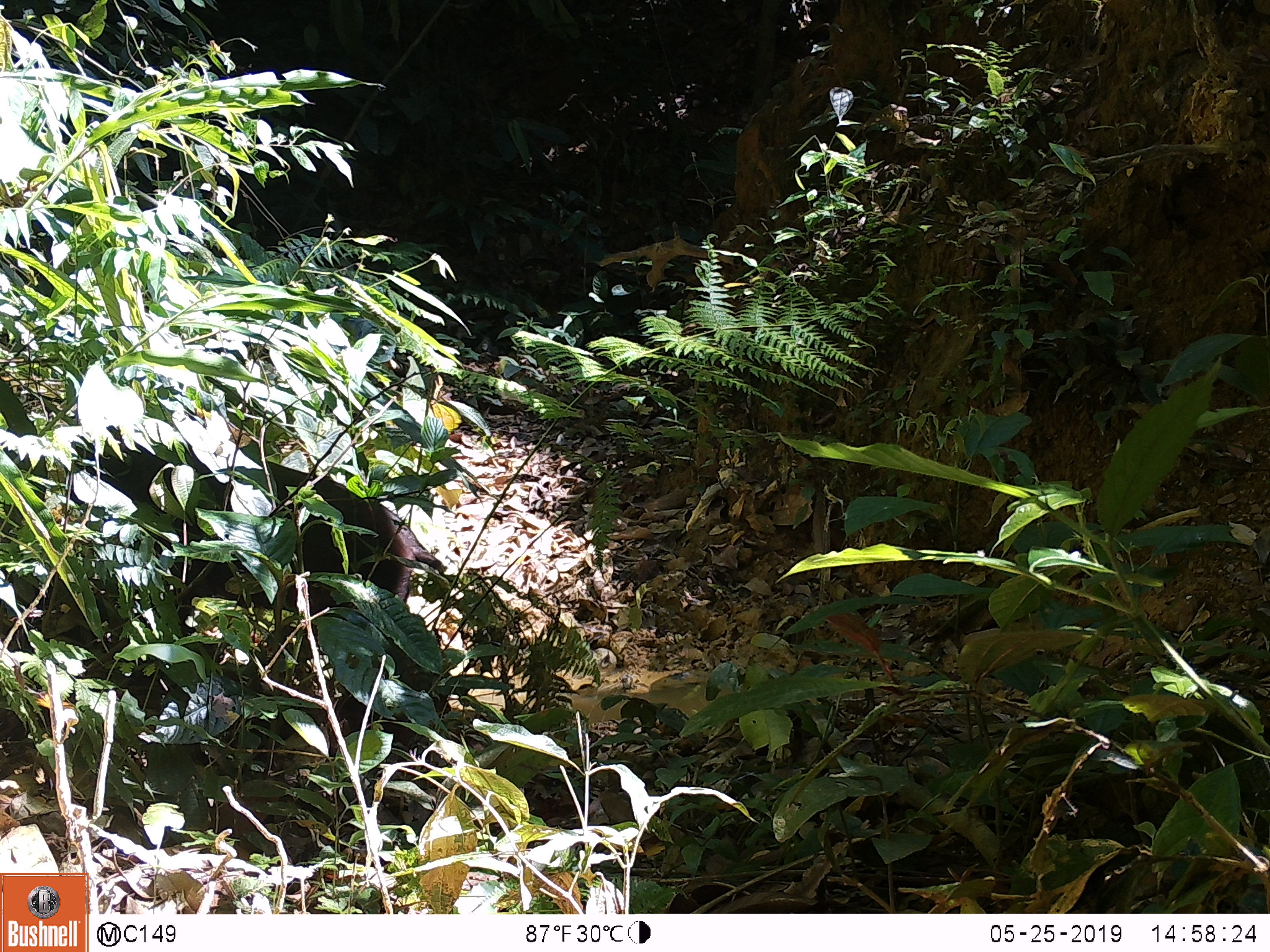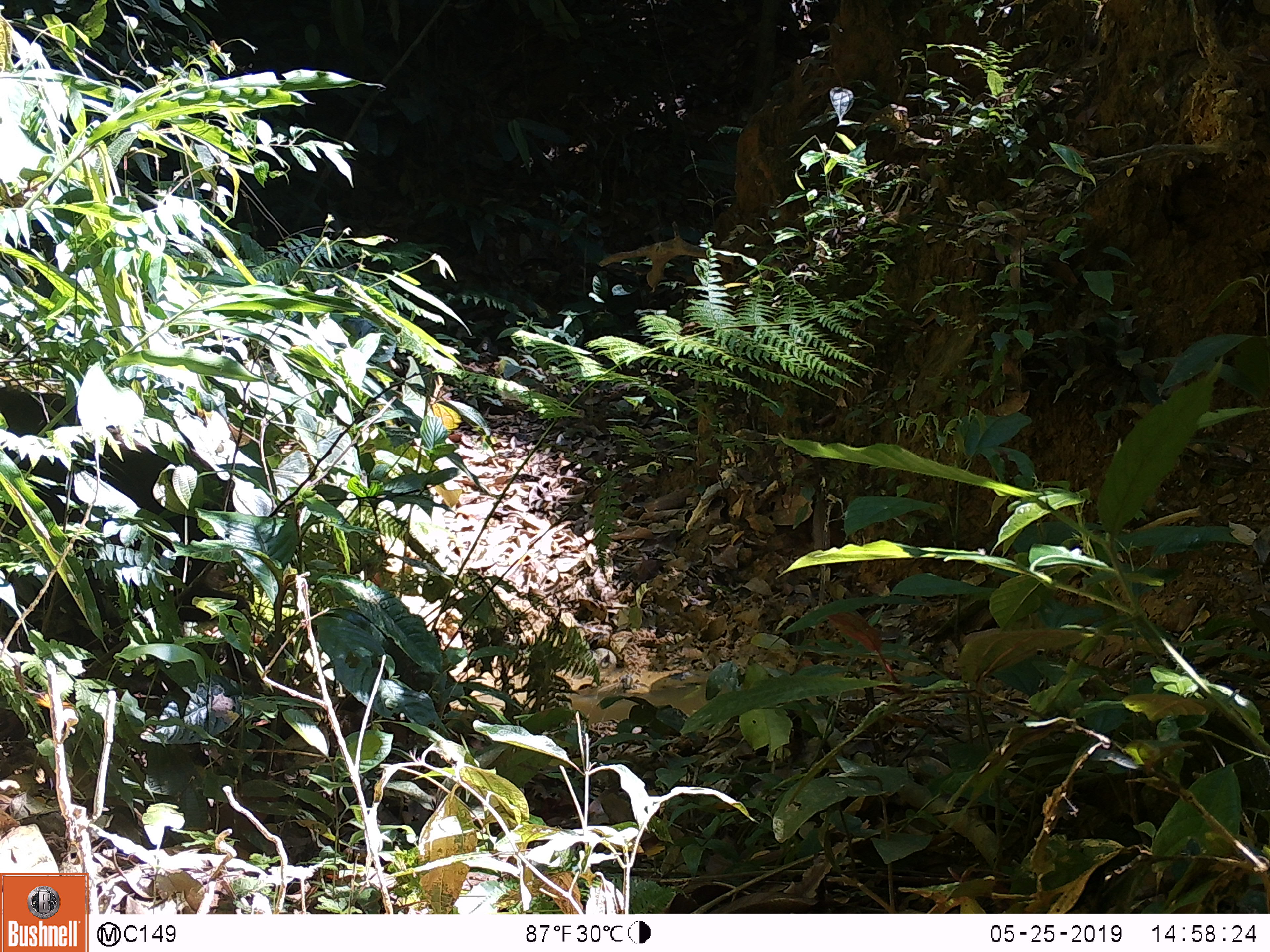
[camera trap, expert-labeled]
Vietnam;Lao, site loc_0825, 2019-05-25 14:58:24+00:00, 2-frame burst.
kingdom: Animalia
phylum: Chordata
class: Mammalia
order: Primates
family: Cercopithecidae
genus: Macaca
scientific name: Macaca arctoides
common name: stump-tailed macaque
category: stump tailed macaque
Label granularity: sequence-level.